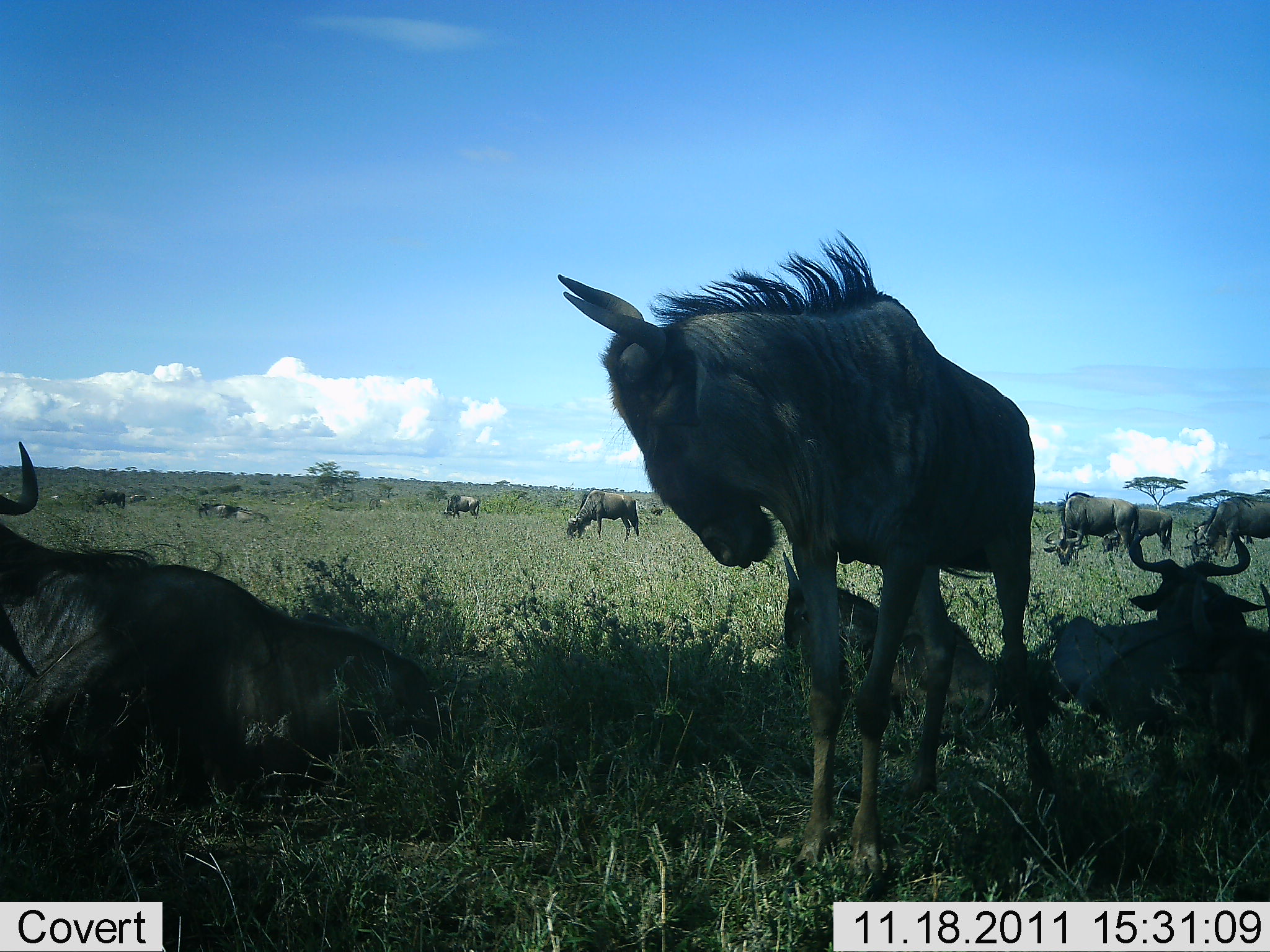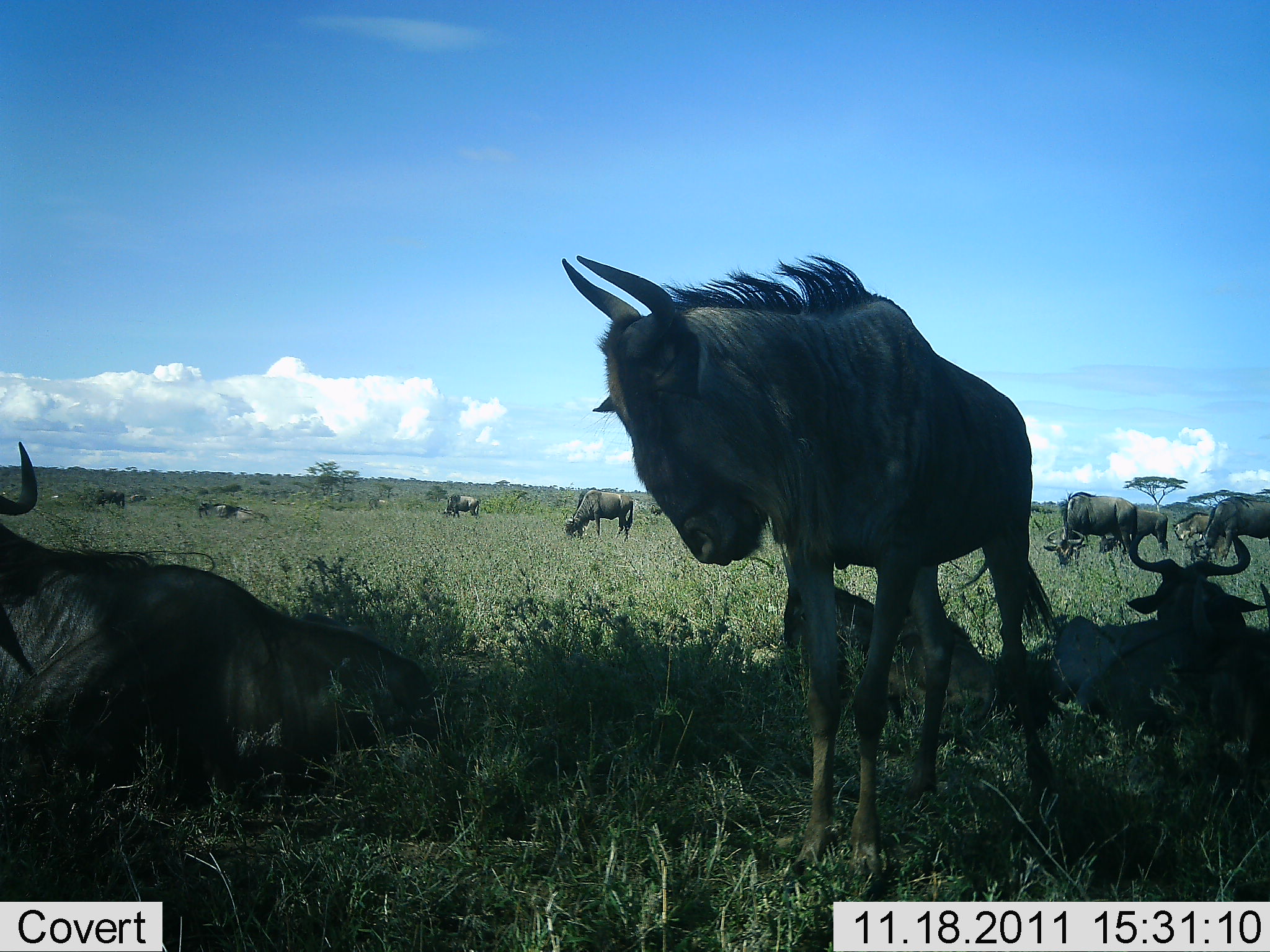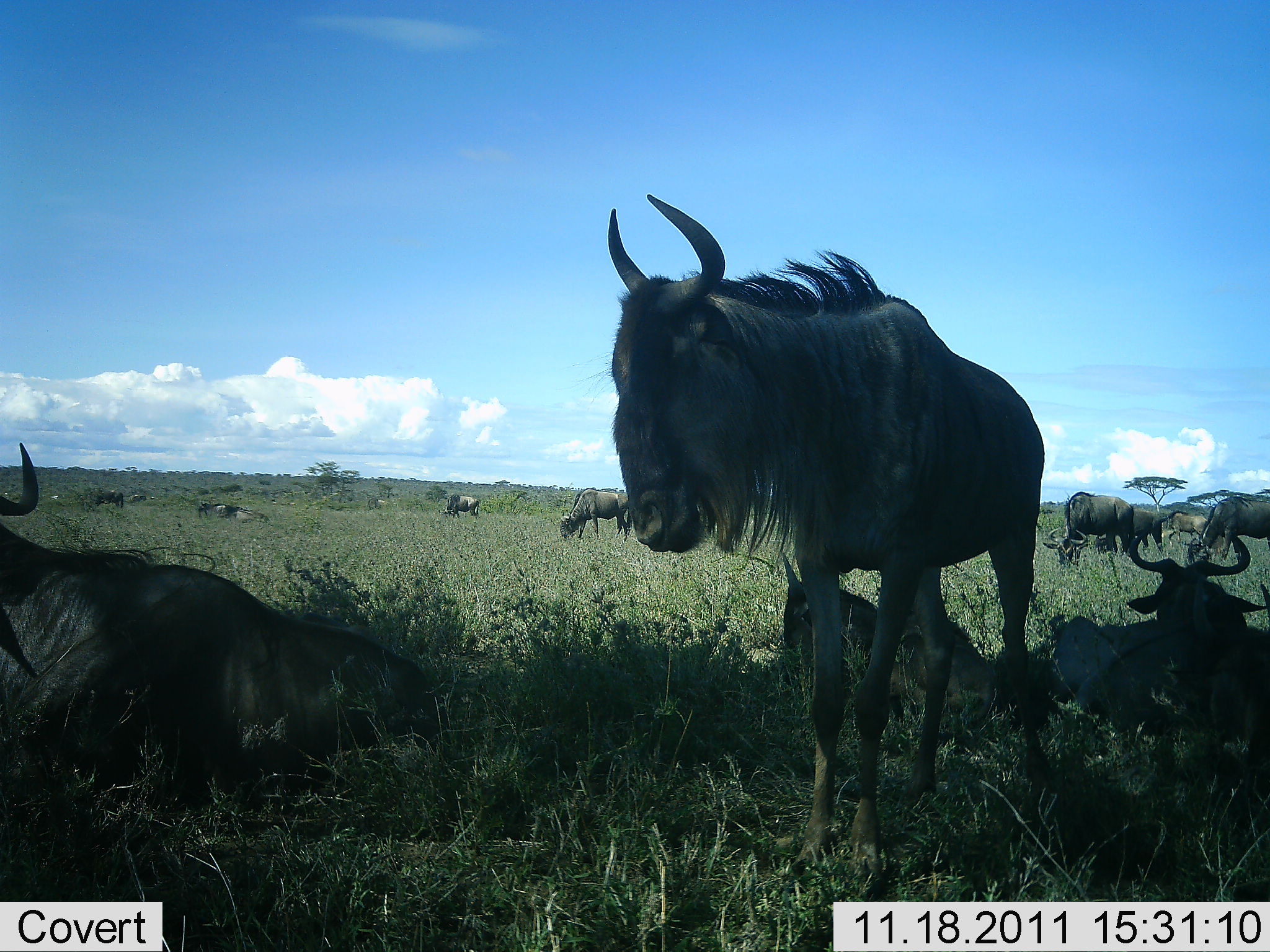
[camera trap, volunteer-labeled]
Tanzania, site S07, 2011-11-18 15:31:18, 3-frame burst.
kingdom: Animalia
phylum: Chordata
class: Mammalia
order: Artiodactyla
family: Bovidae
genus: Connochaetes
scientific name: Connochaetes taurinus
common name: blue wildebeest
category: wildebeest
Wildebeest (blue wildebeest) (Connochaetes taurinus), count 11-50. Behavior (volunteer vote fractions): standing 93%, resting 100%, moving 21%, interacting 0%. Young present (vote fraction): 0%. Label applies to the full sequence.